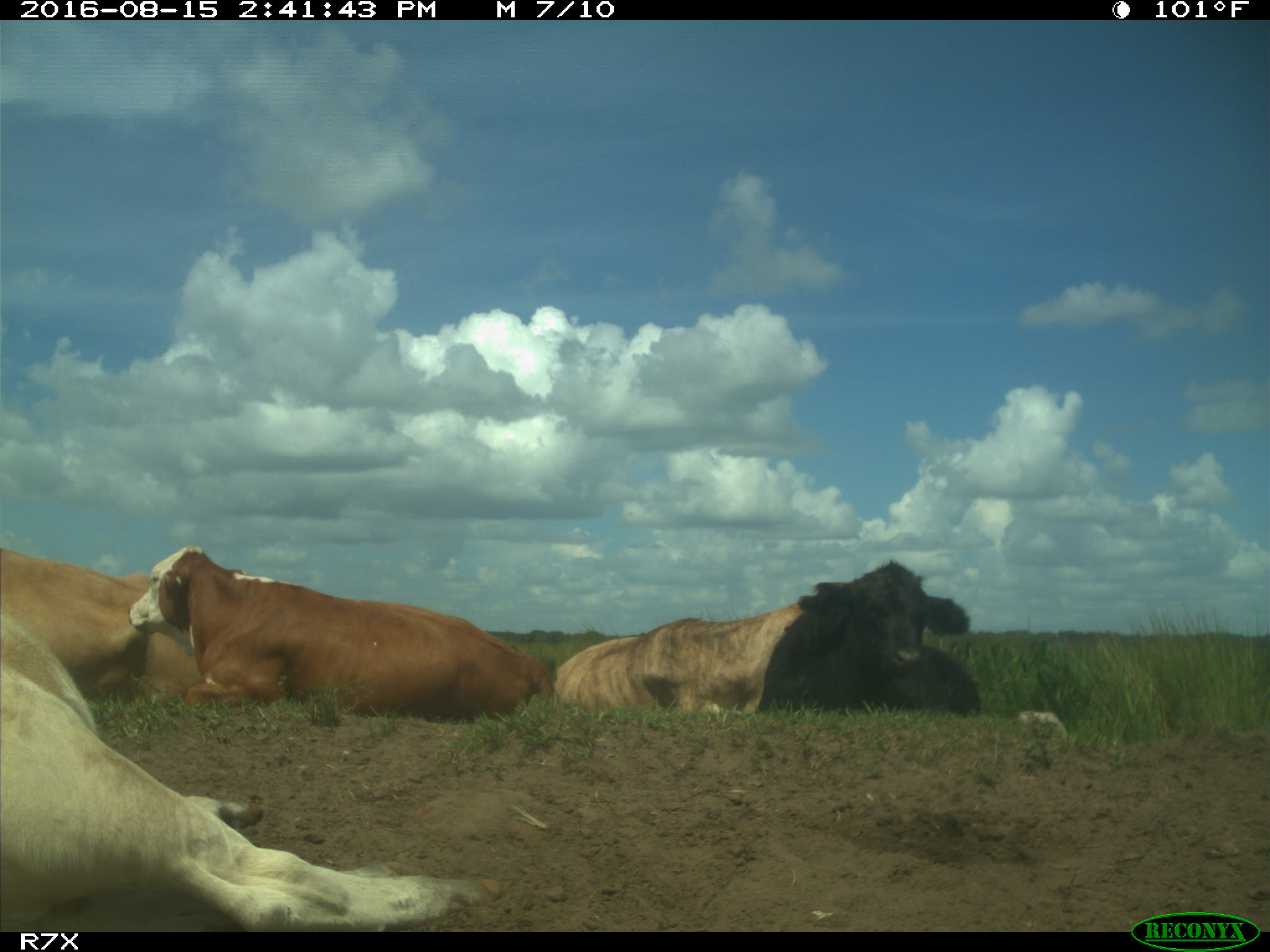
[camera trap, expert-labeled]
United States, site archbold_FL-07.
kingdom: Animalia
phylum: Chordata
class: Mammalia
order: Artiodactyla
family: Bovidae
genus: Bos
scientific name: Bos taurus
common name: domestic cow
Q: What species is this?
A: Bos taurus (domestic cow).